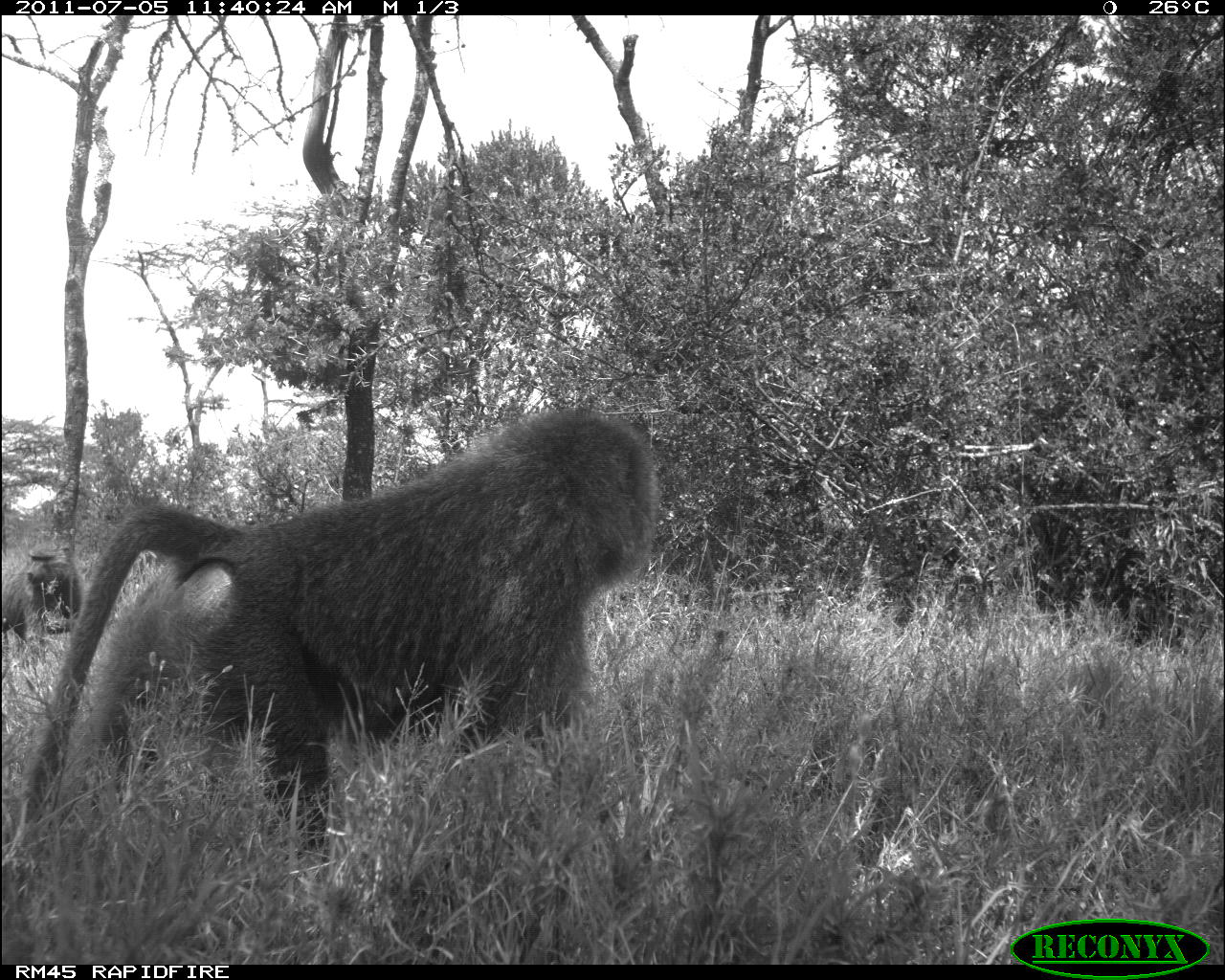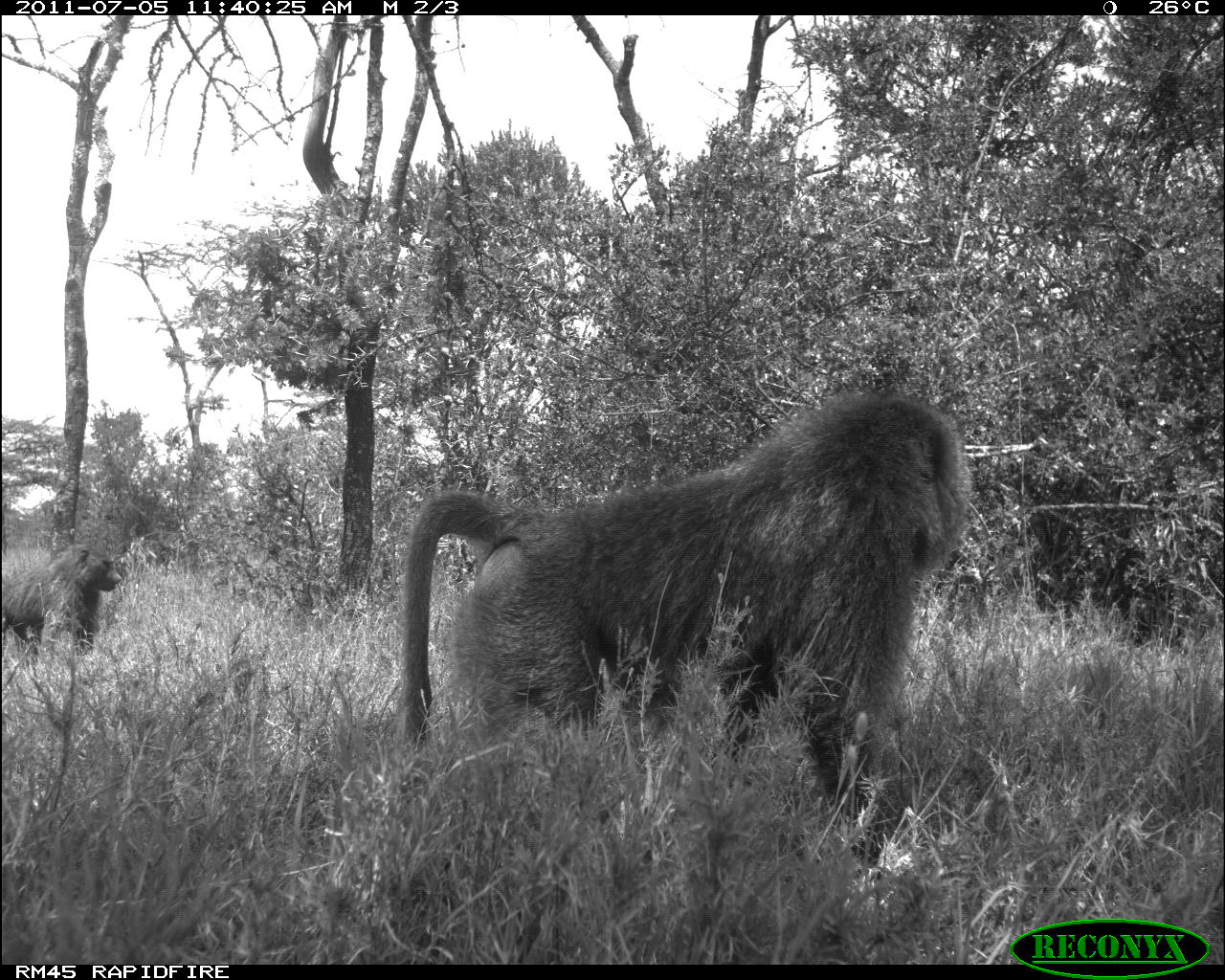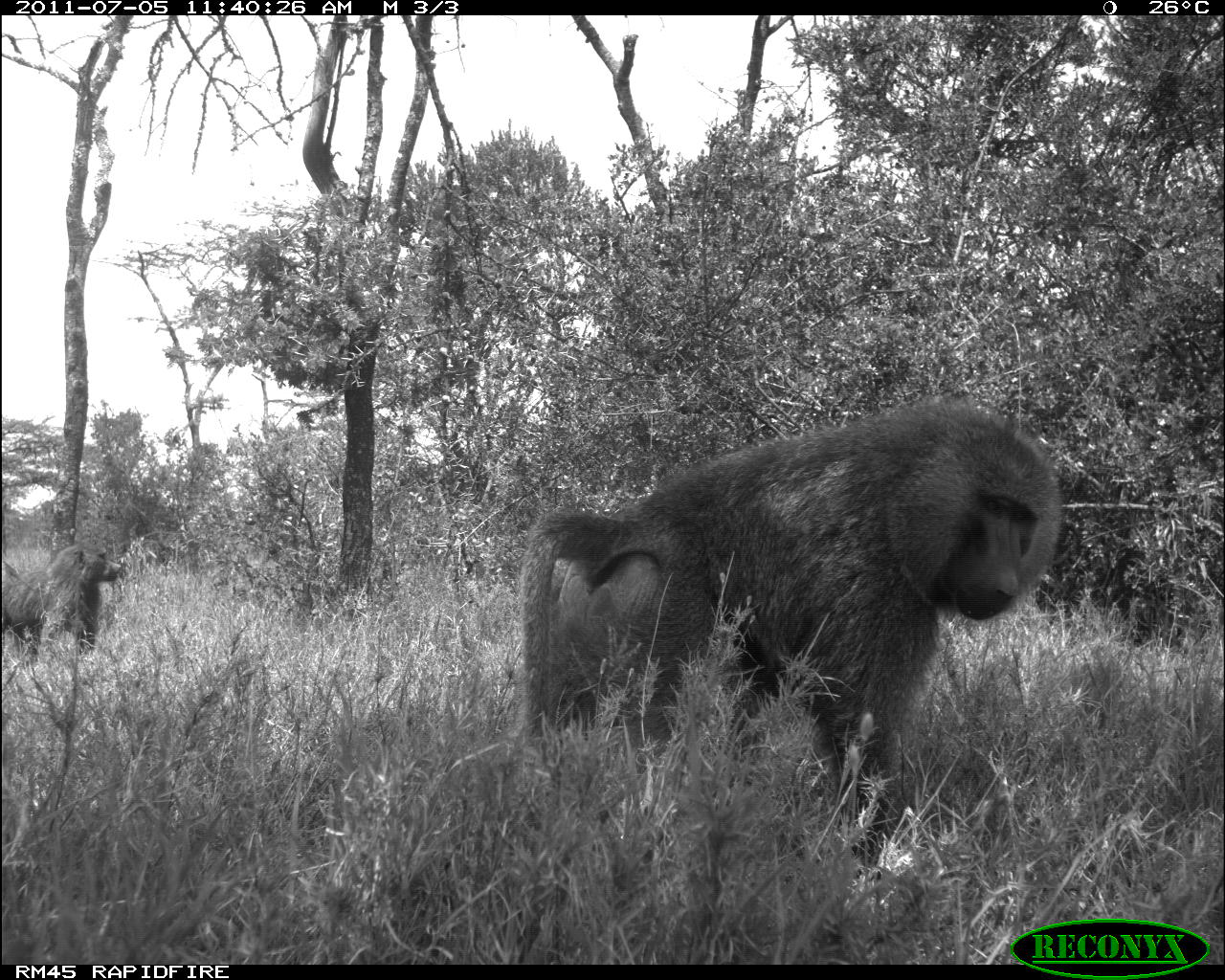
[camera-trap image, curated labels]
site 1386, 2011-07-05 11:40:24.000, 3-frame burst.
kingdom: Animalia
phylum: Chordata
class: Mammalia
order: Primates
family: Cercopithecidae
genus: Papio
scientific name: Papio anubis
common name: olive baboon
Papio anubis (olive baboon), count 2.